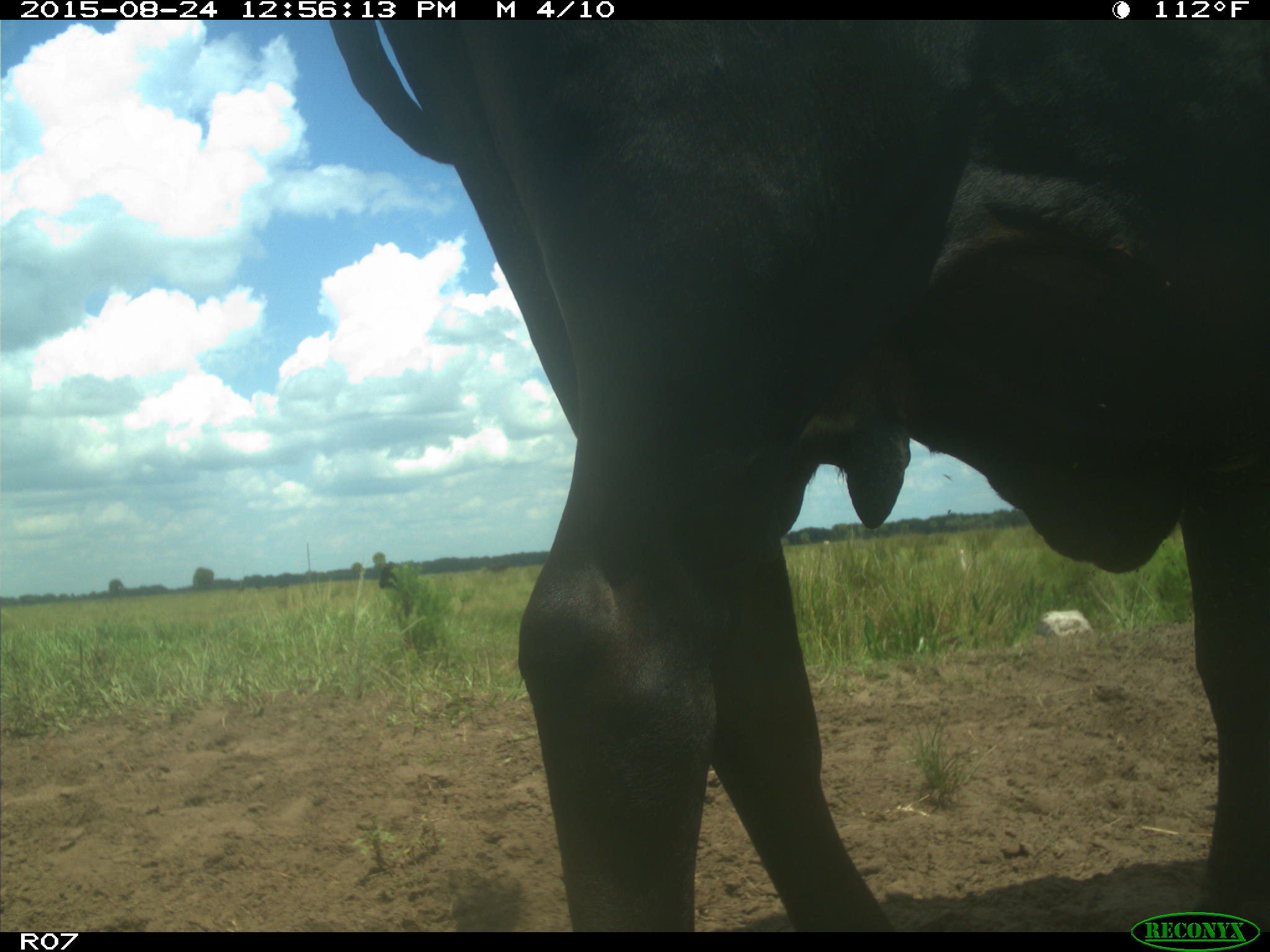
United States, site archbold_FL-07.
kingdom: Animalia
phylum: Chordata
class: Mammalia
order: Artiodactyla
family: Bovidae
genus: Bos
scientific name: Bos taurus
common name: domestic cow